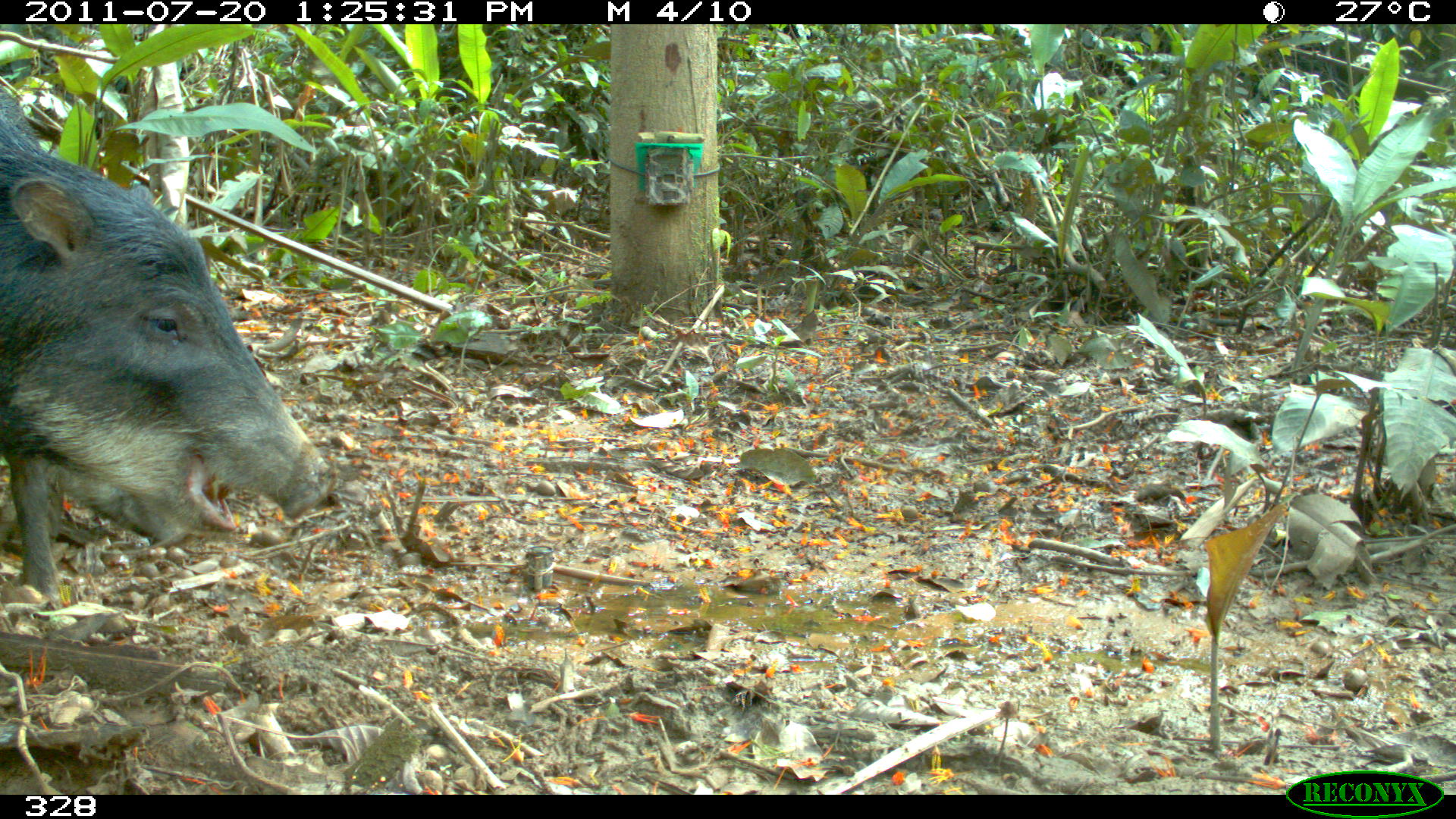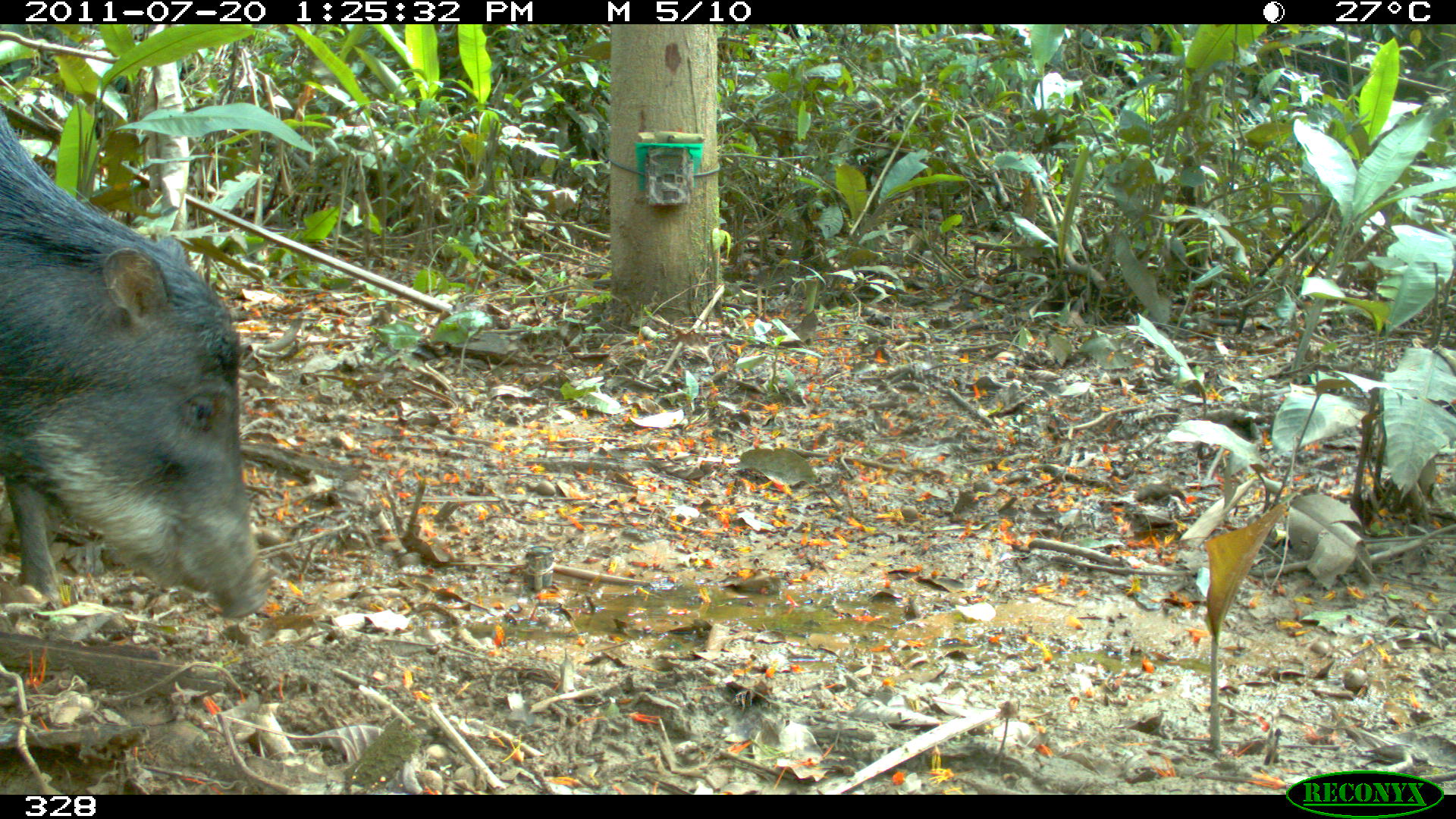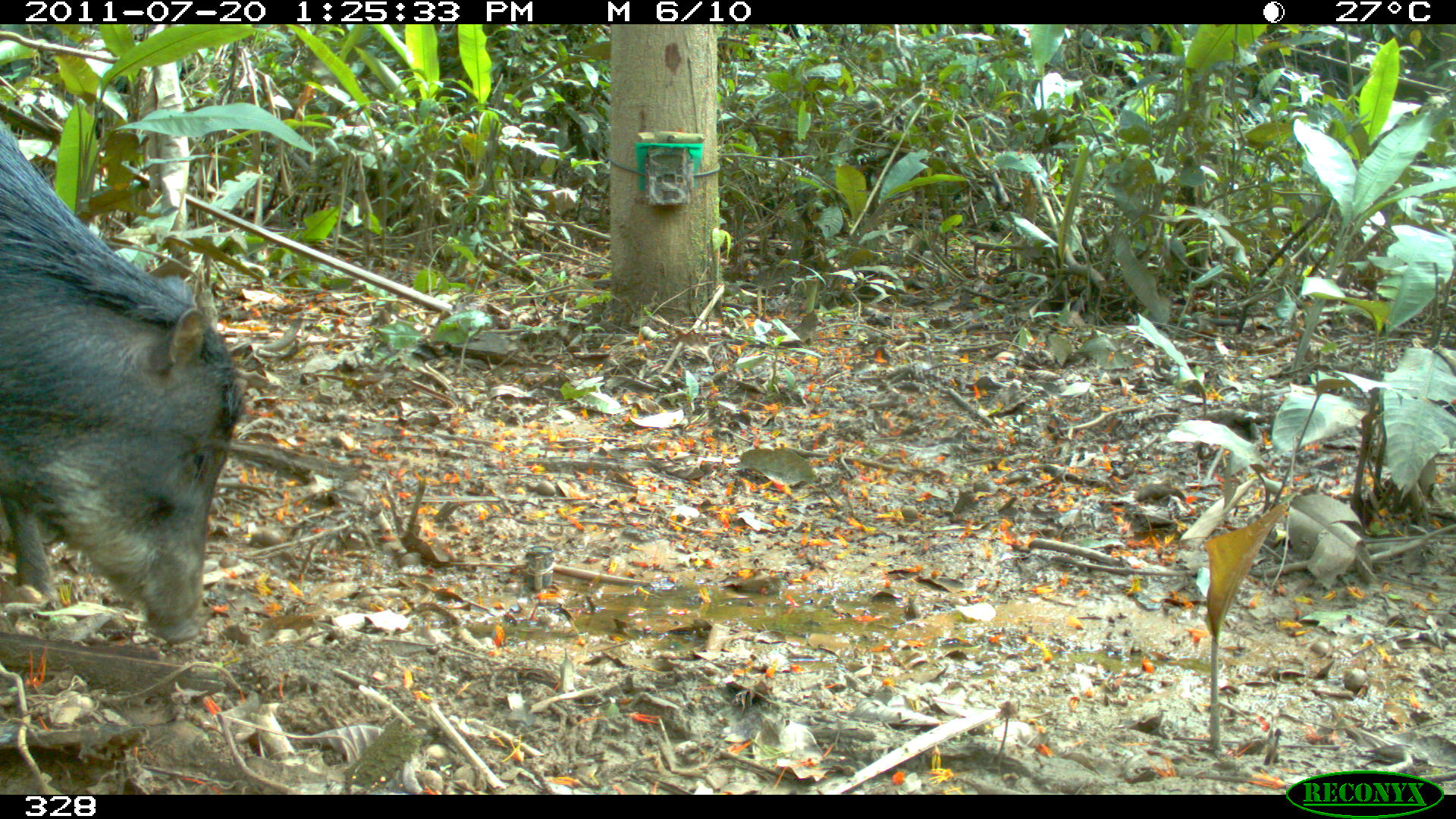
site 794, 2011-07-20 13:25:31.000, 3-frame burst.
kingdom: Animalia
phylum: Chordata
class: Mammalia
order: Artiodactyla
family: Tayassuidae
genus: Tayassu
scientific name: Tayassu pecari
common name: white-lipped peccary